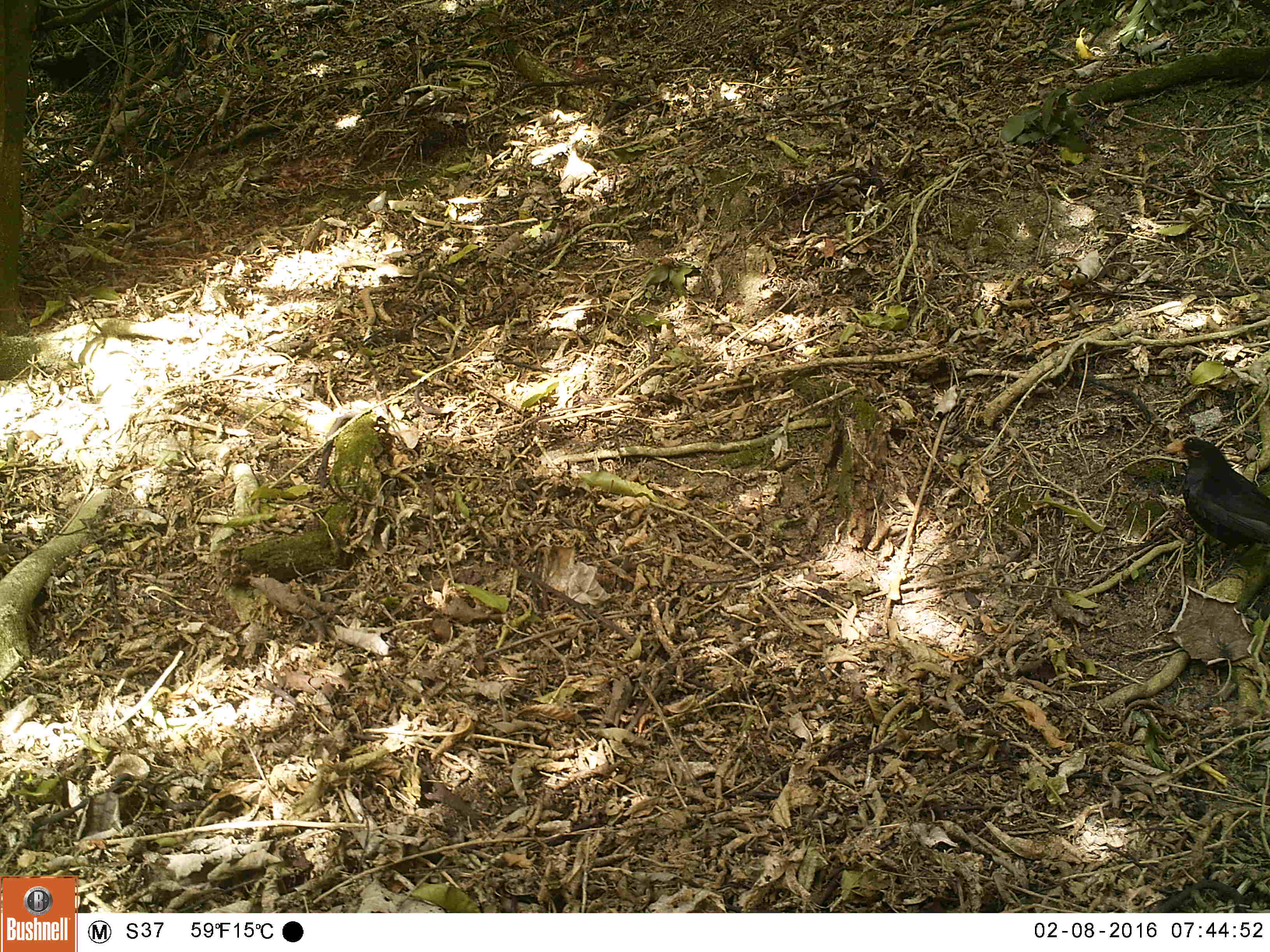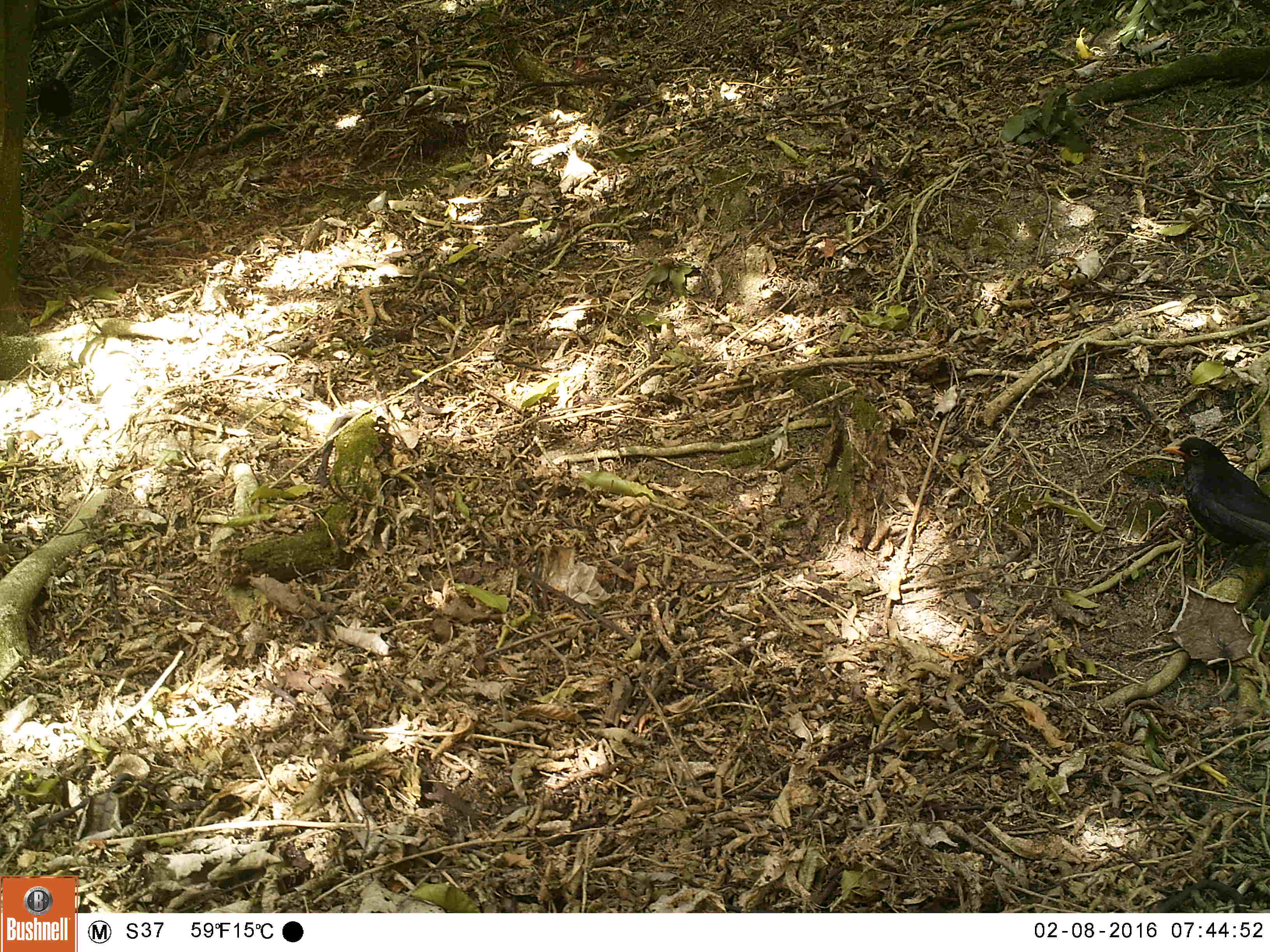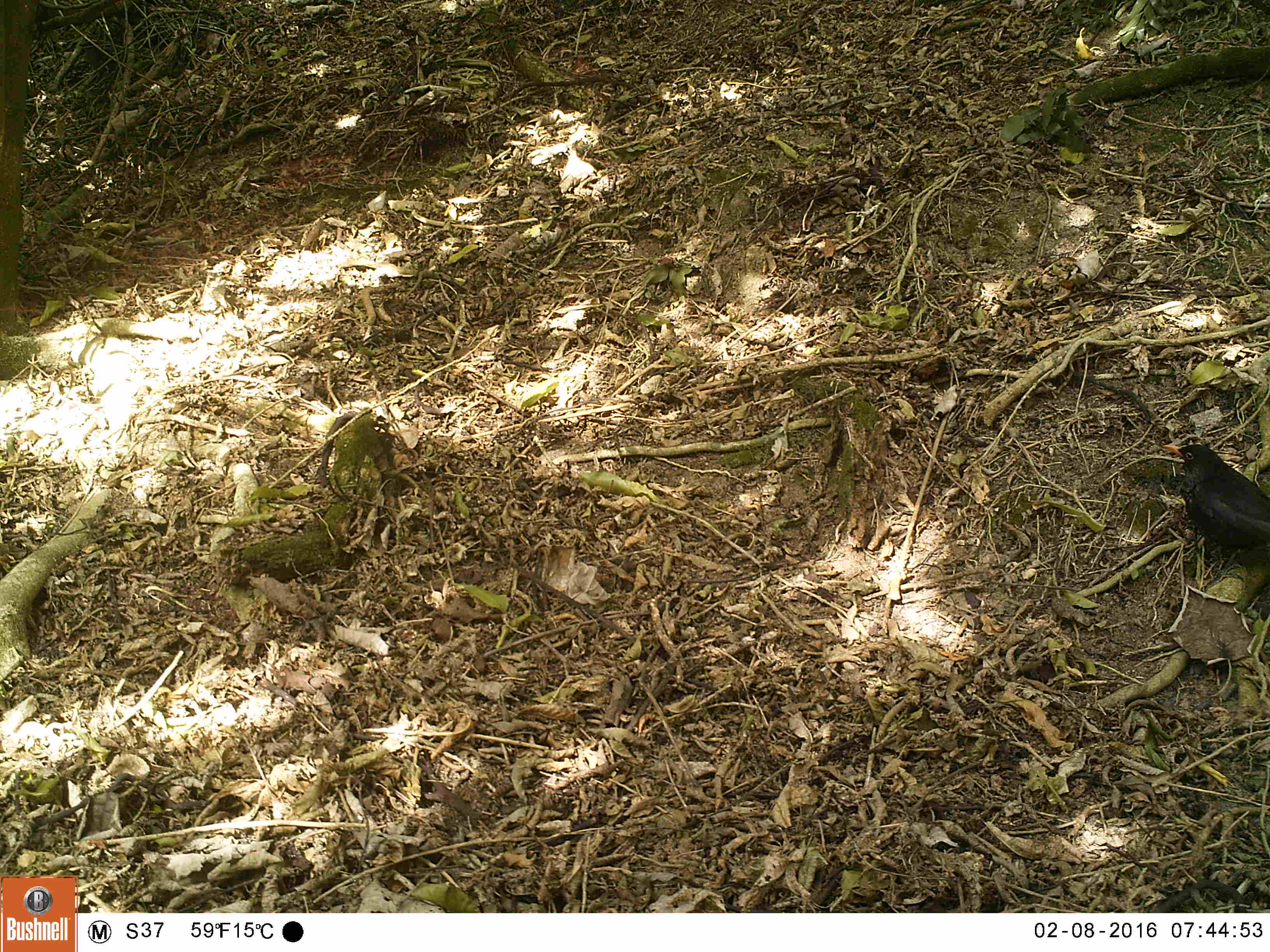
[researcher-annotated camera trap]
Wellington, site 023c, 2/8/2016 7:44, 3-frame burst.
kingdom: Animalia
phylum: Chordata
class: Aves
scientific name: Aves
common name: bird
Bird (Aves).